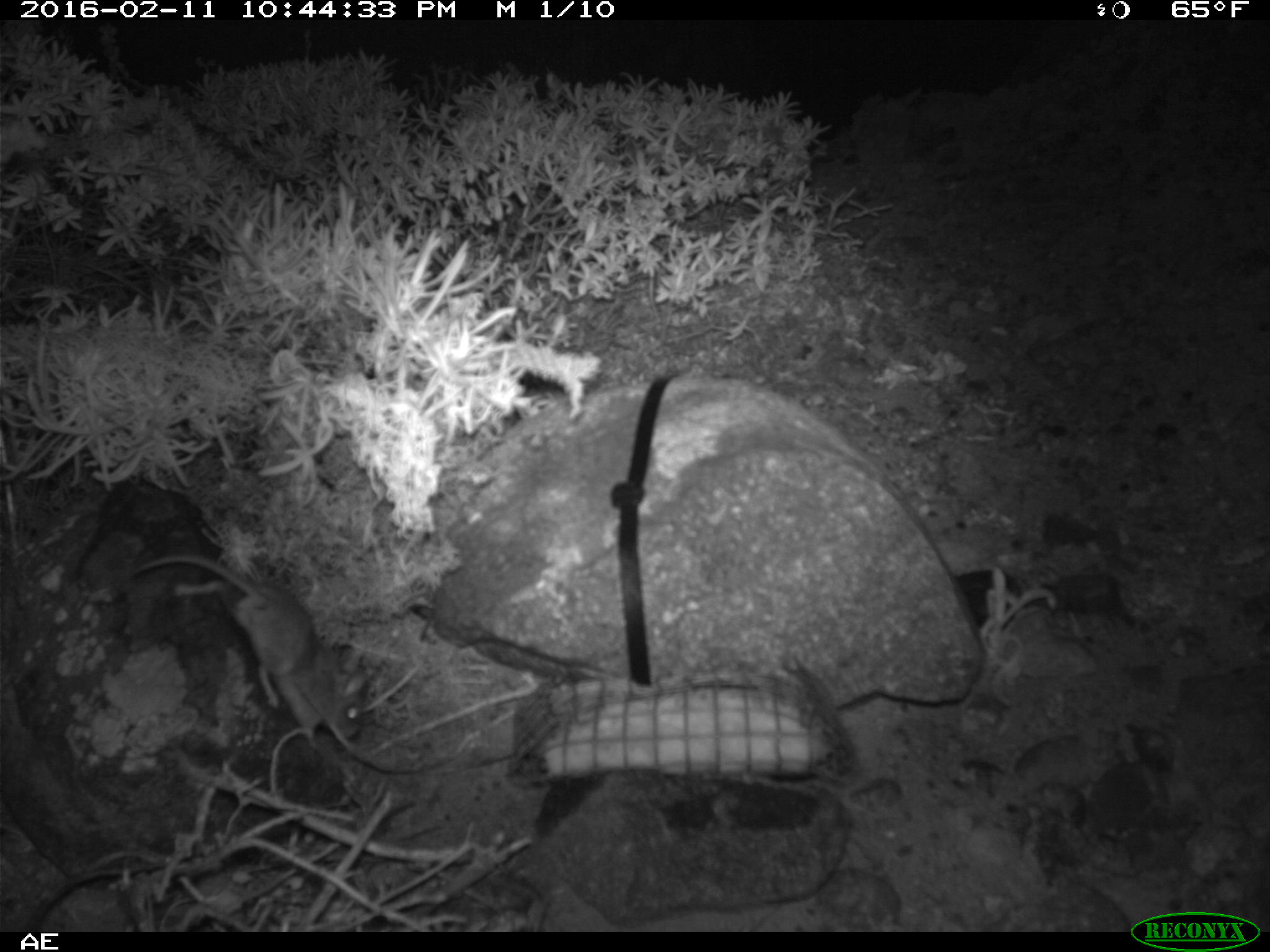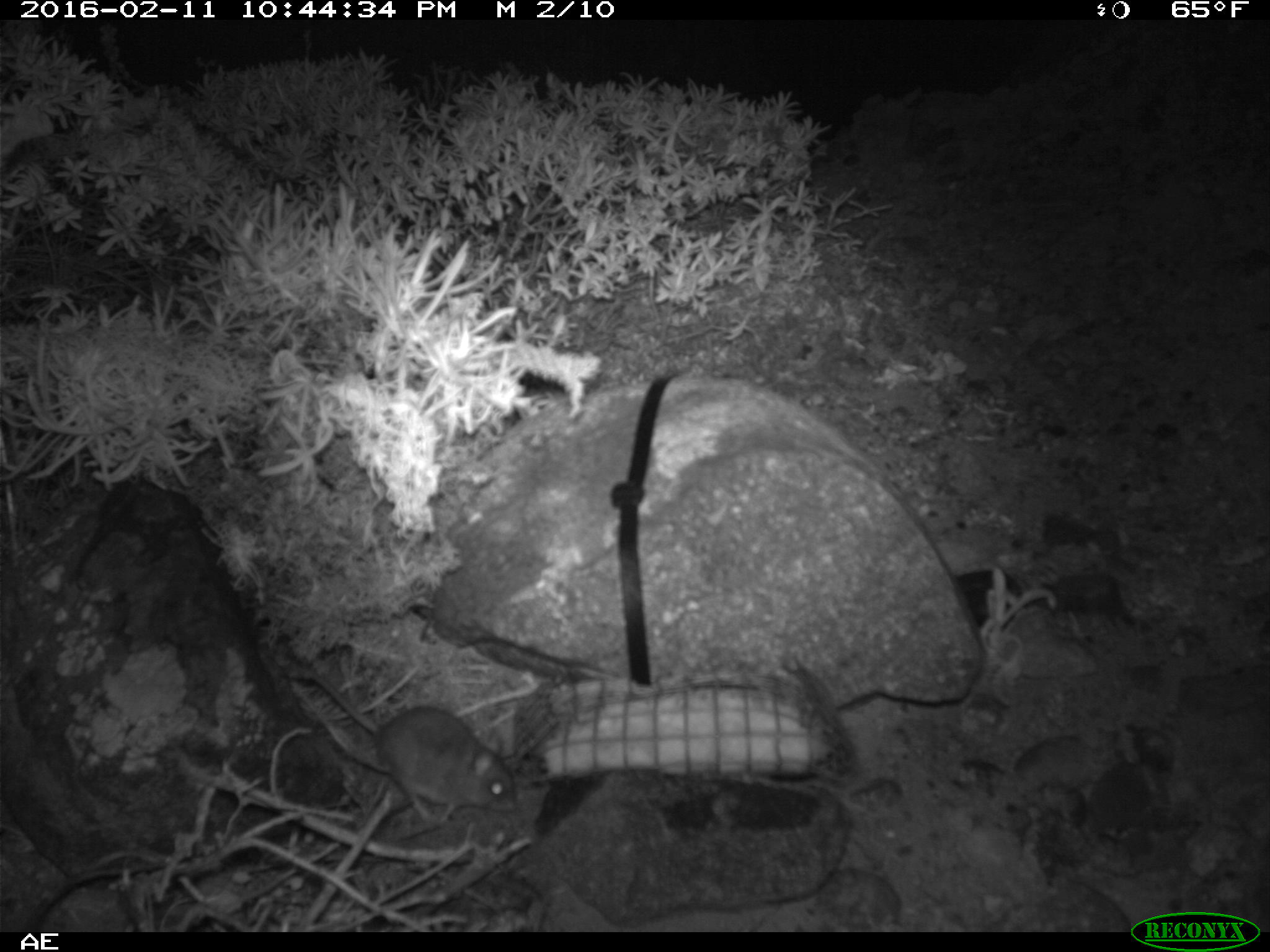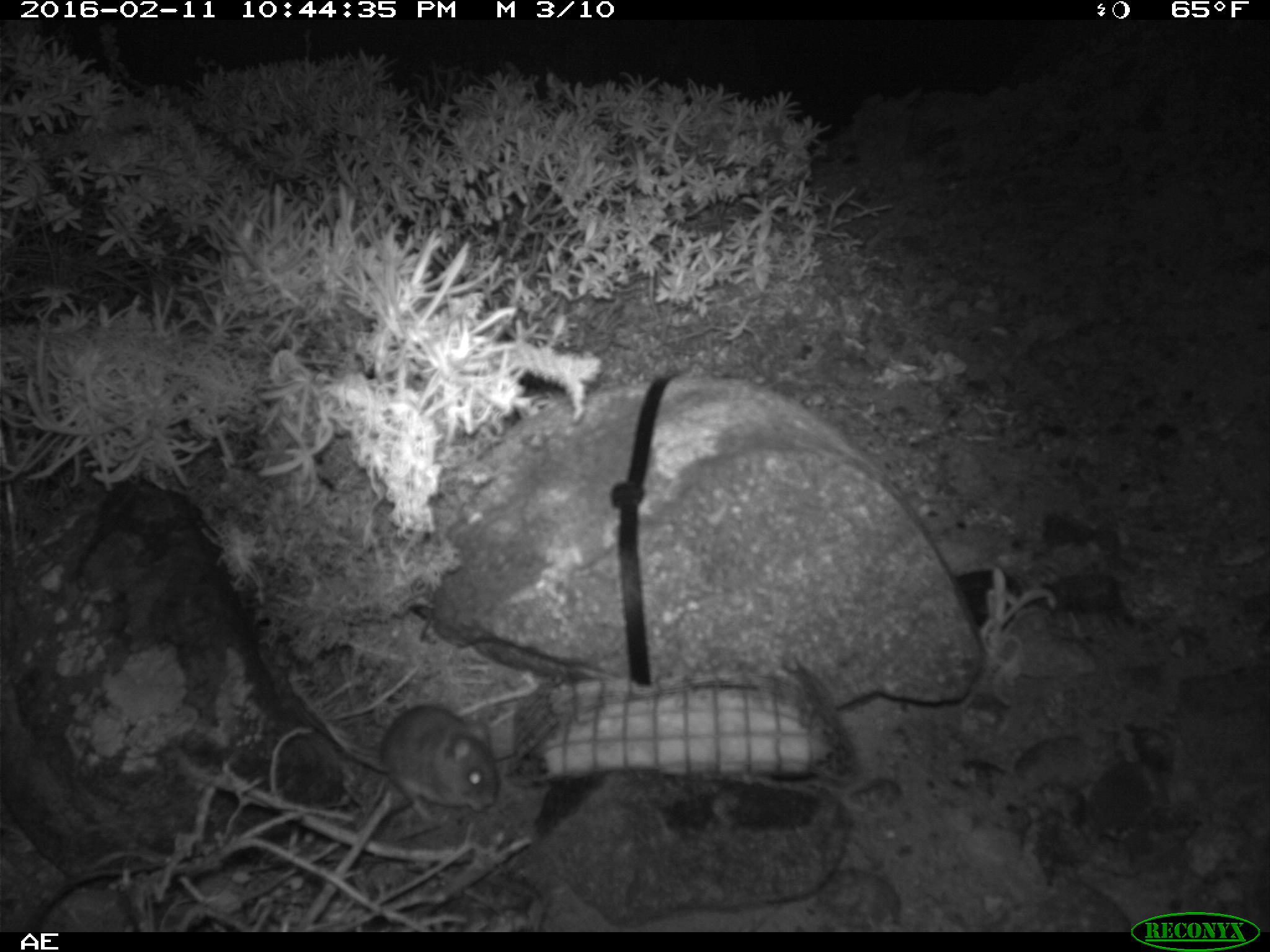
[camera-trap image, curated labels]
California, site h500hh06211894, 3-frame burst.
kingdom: Animalia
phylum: Chordata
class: Mammalia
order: Rodentia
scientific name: Rodentia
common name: rodent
Rodent (Rodentia).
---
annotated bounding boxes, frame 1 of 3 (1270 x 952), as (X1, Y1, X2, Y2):
rodent: (134, 553, 370, 738)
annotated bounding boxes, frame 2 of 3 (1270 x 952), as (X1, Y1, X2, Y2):
rodent: (283, 666, 517, 819)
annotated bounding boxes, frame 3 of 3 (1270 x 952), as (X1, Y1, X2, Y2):
rodent: (299, 702, 497, 829)